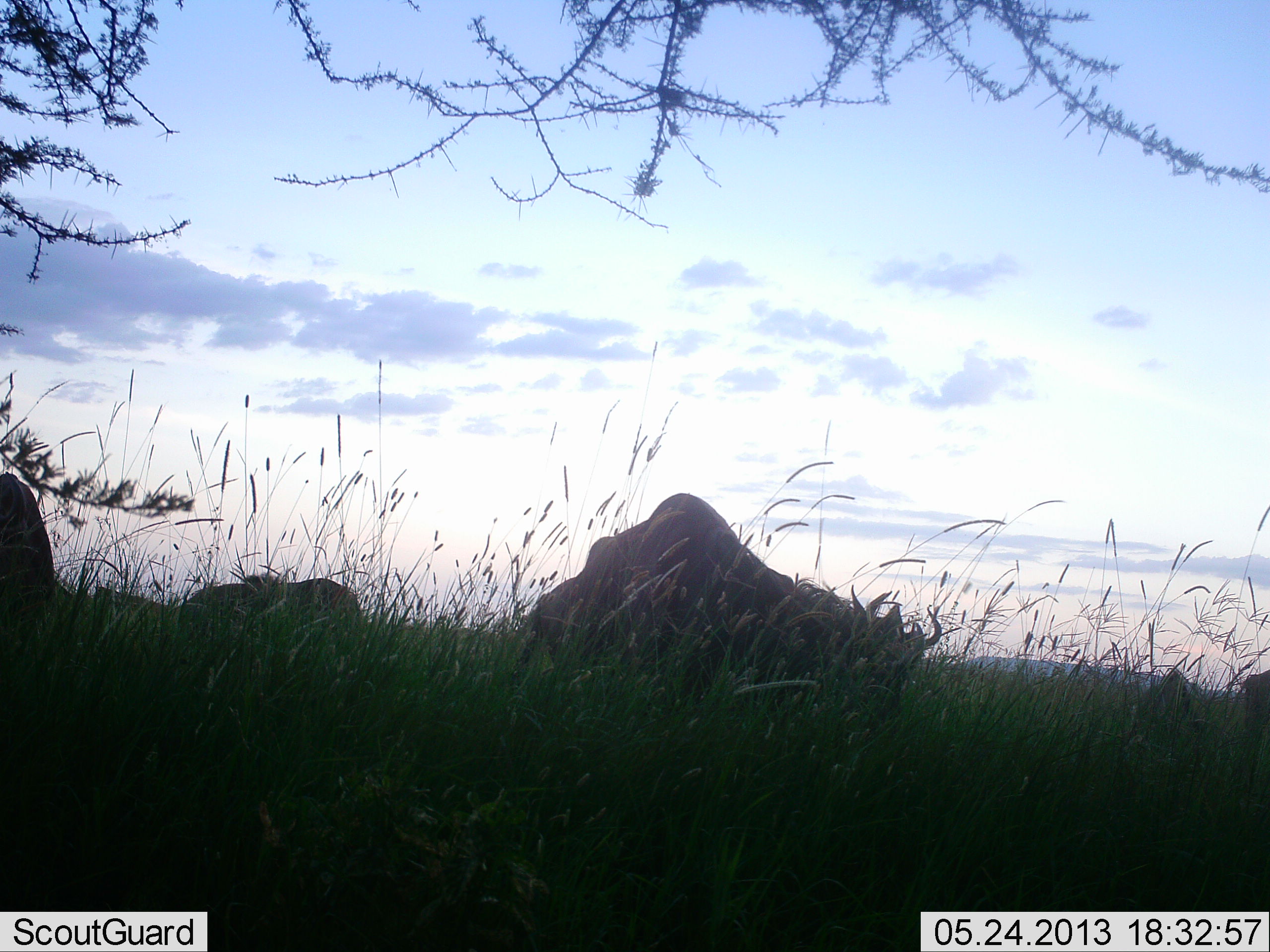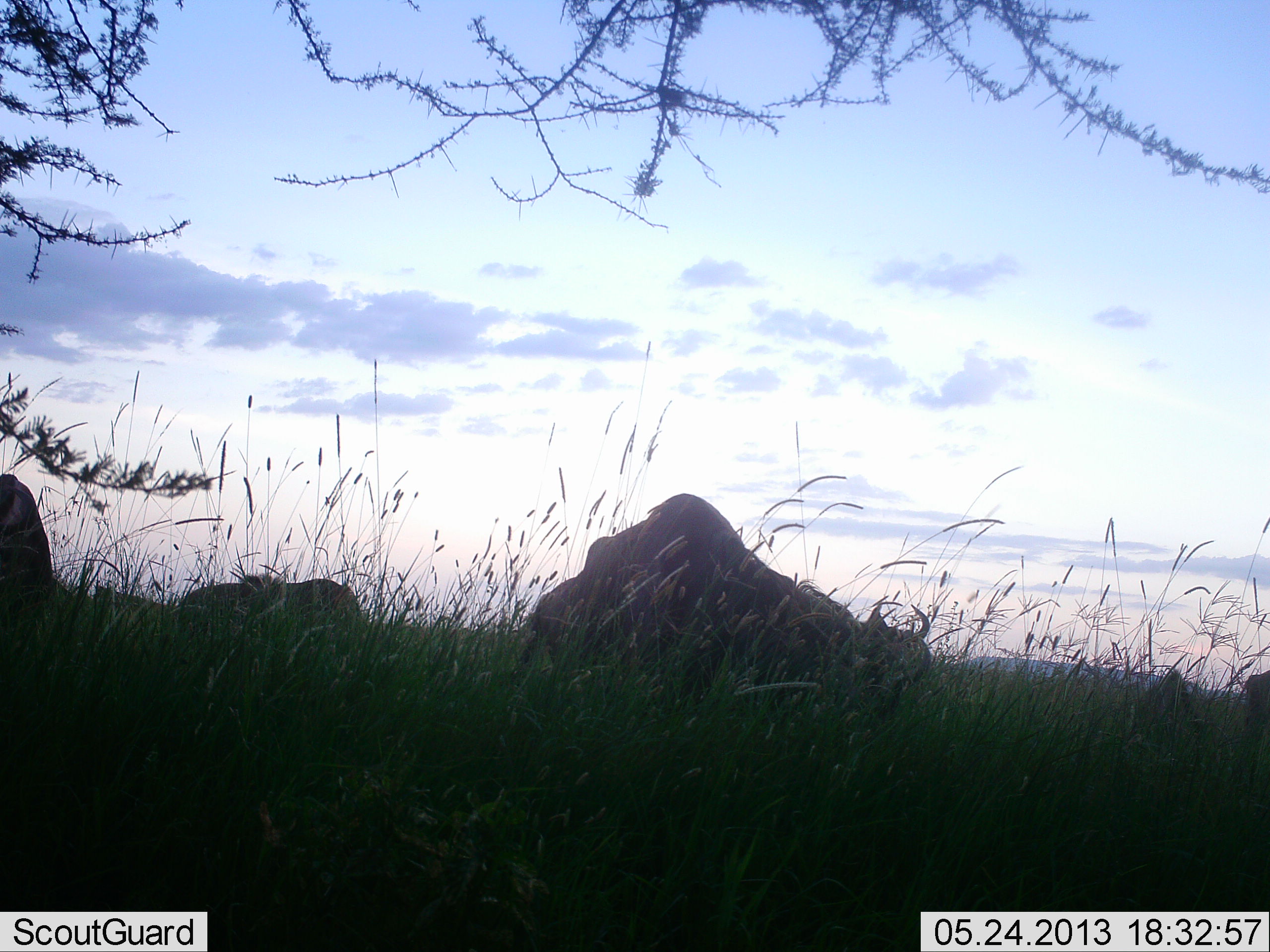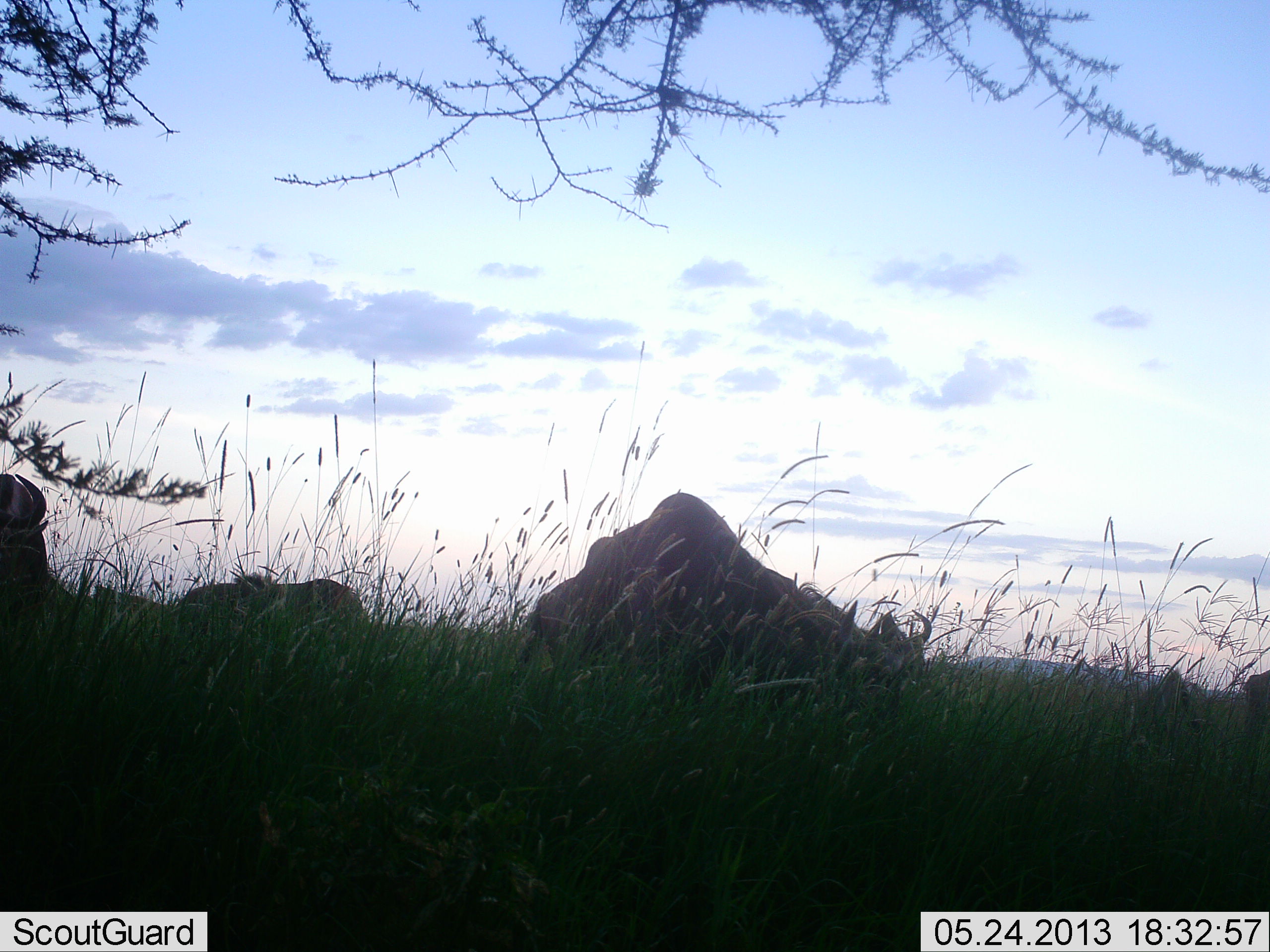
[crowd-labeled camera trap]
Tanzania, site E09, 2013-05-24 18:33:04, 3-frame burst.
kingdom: Animalia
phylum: Chordata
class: Mammalia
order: Artiodactyla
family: Bovidae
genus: Connochaetes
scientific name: Connochaetes taurinus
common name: blue wildebeest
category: wildebeest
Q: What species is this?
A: Wildebeest (blue wildebeest) (Connochaetes taurinus).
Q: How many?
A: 4.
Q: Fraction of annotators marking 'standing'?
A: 40%.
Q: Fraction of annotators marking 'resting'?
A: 30%.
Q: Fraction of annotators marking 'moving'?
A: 0%.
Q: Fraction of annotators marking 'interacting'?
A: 0%.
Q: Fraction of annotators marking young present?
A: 0%.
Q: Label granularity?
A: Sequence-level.